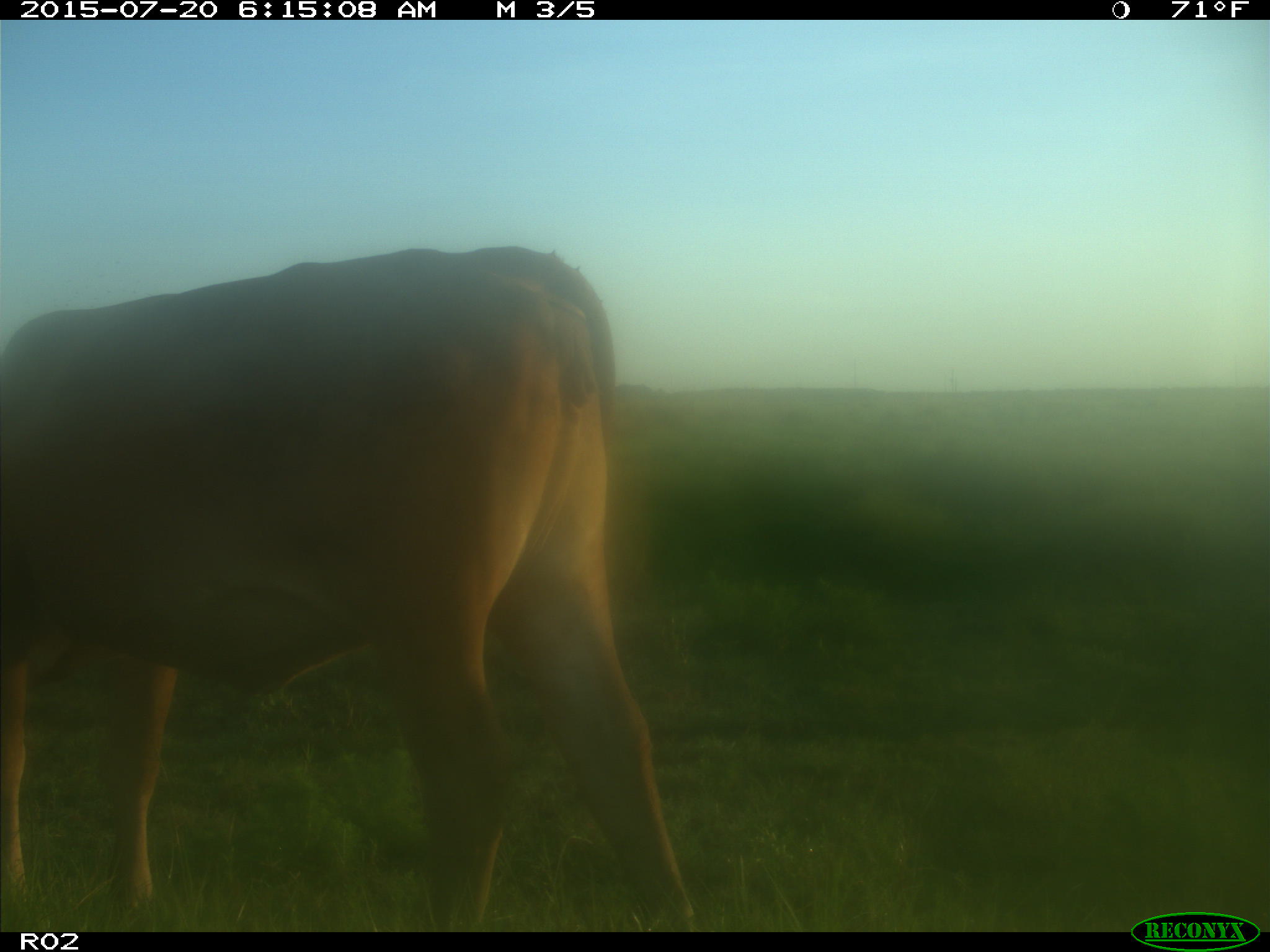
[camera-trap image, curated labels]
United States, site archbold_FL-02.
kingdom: Animalia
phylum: Chordata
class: Mammalia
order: Artiodactyla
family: Bovidae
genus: Bos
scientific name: Bos taurus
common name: domestic cow